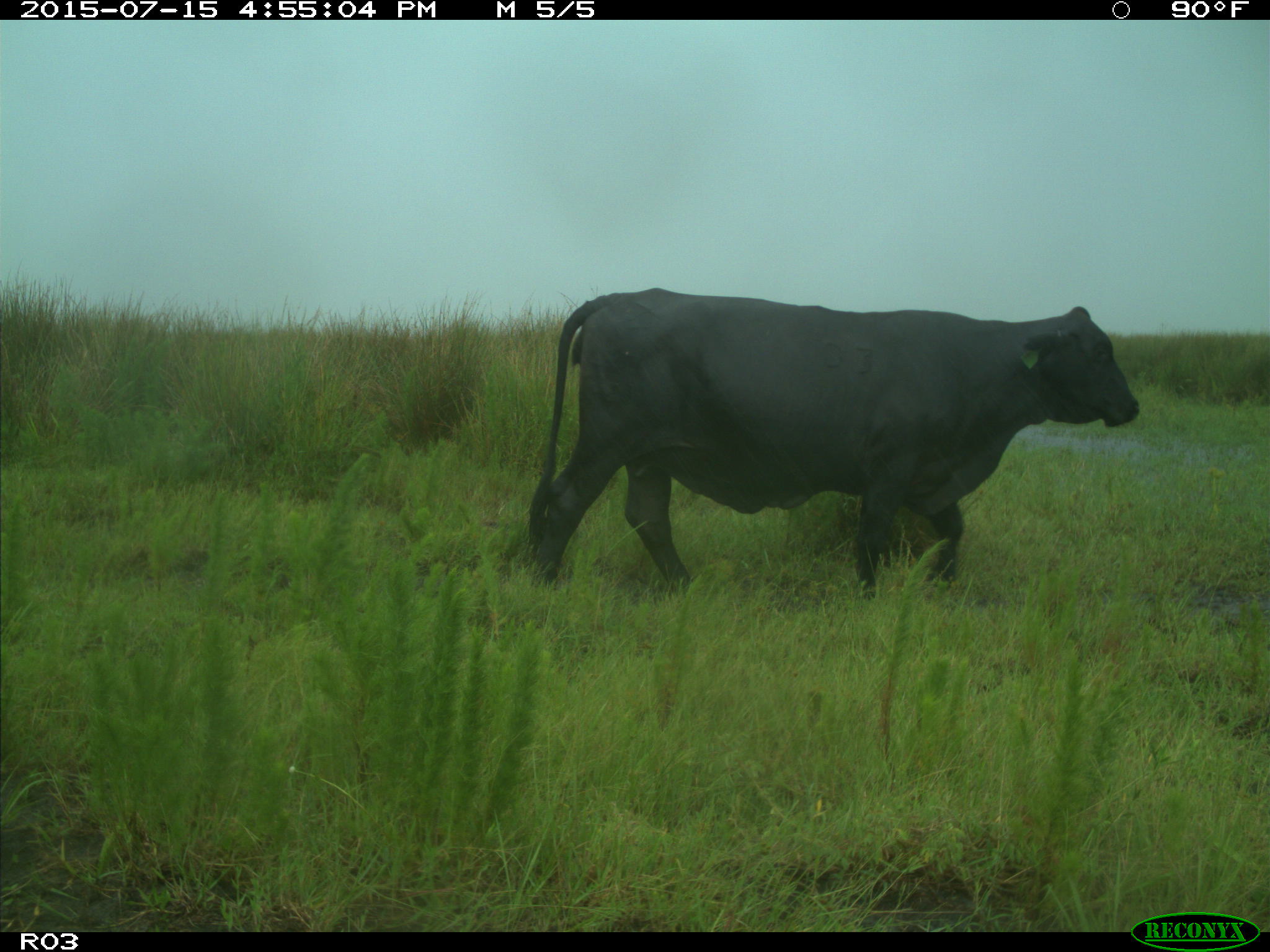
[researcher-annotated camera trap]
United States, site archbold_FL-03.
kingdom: Animalia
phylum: Chordata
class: Mammalia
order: Artiodactyla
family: Bovidae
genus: Bos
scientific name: Bos taurus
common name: domestic cow